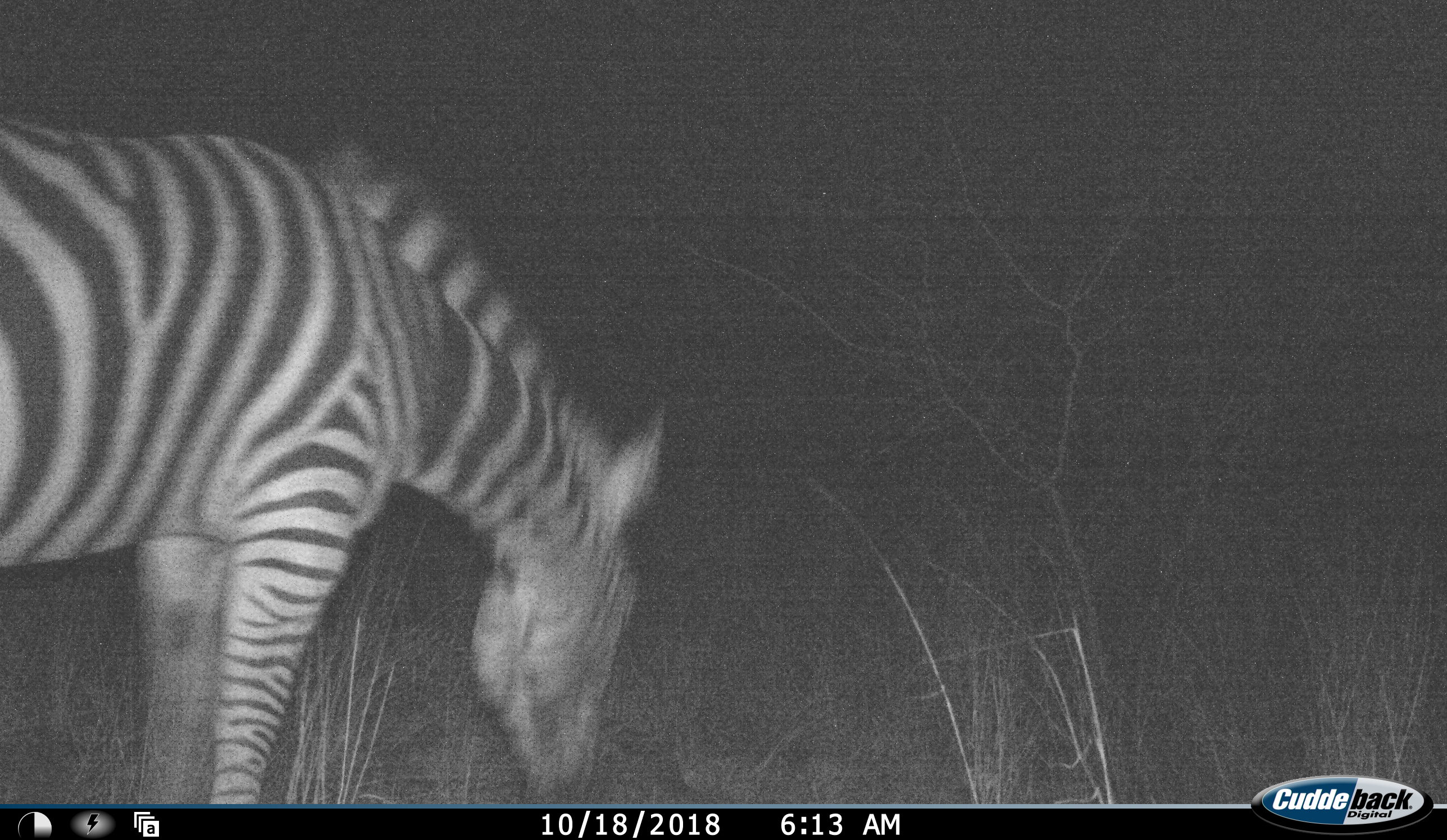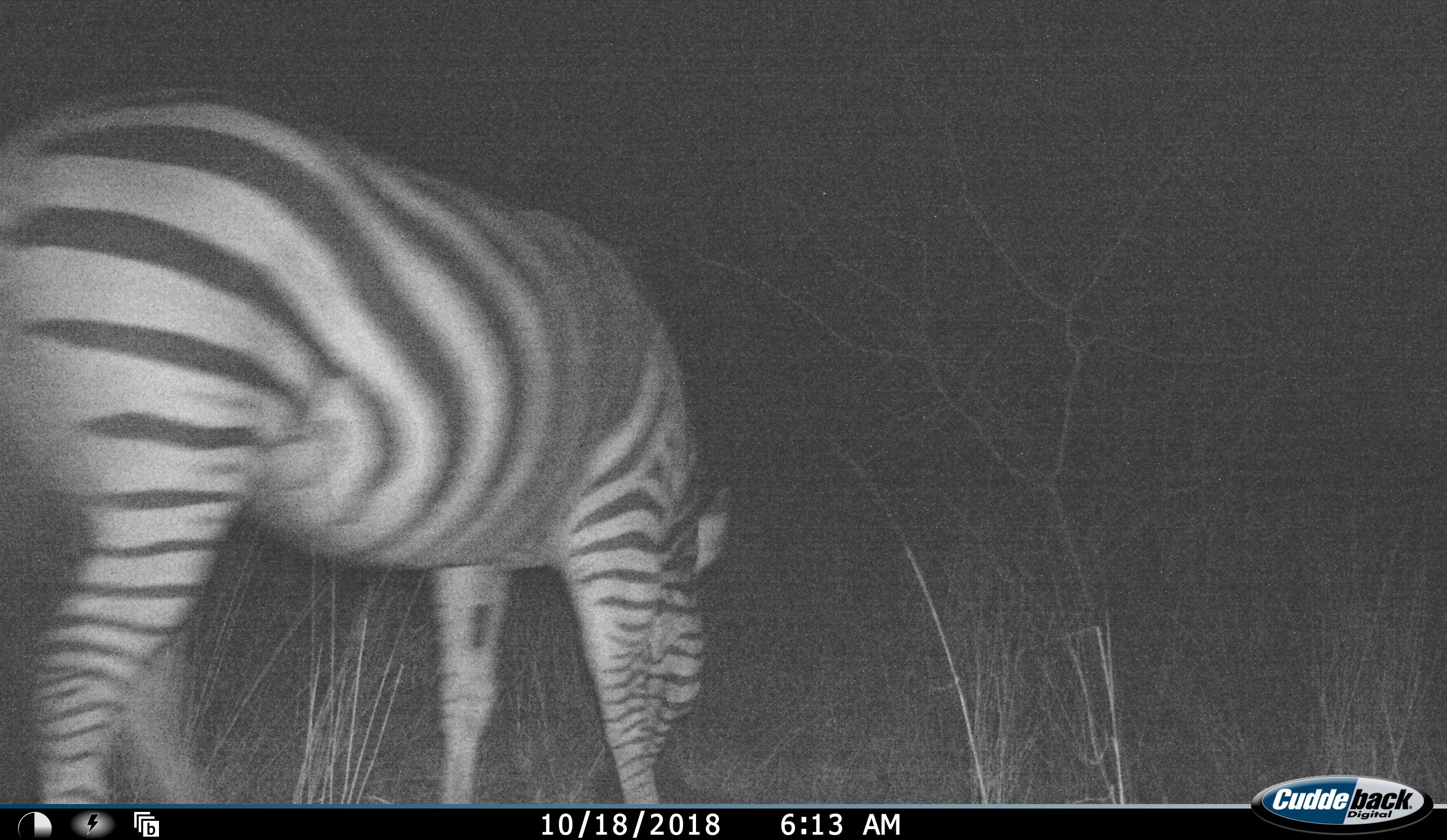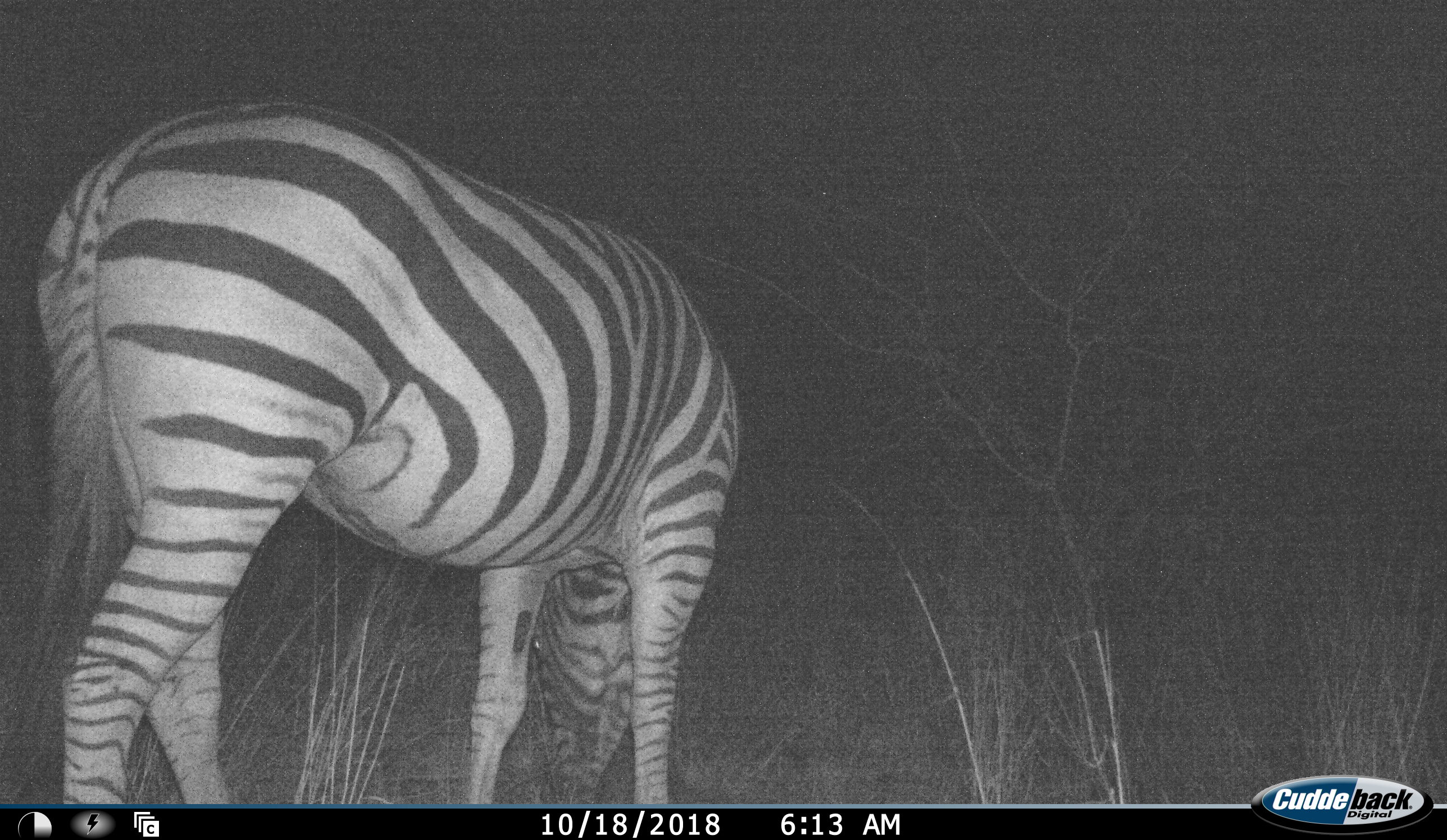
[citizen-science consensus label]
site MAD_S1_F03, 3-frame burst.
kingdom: Animalia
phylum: Chordata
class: Mammalia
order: Perissodactyla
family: Equidae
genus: Equus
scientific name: Equus quagga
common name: plains zebra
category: zebraplains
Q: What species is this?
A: Zebraplains (plains zebra) (Equus quagga).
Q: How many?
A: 1.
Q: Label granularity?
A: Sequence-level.